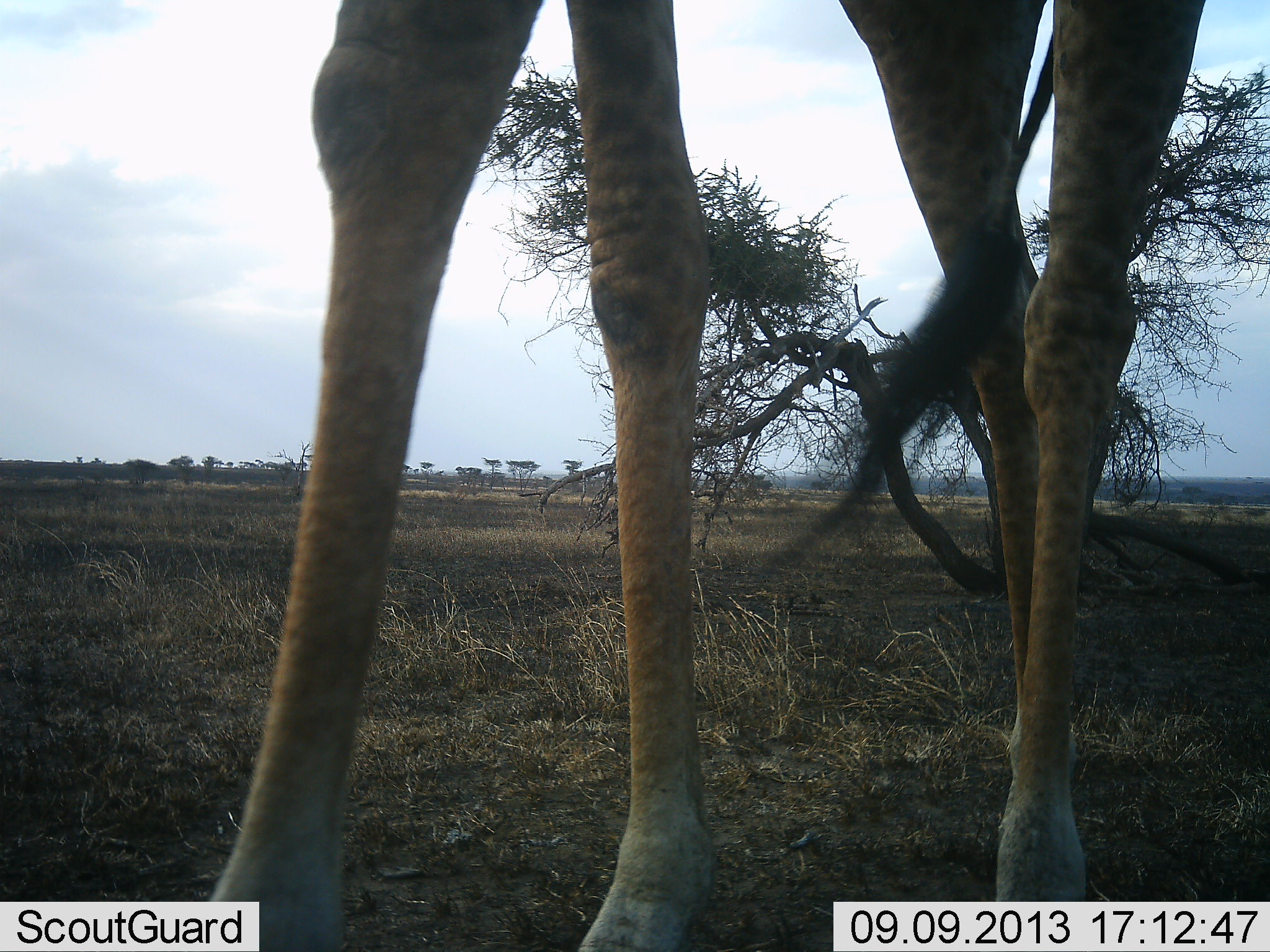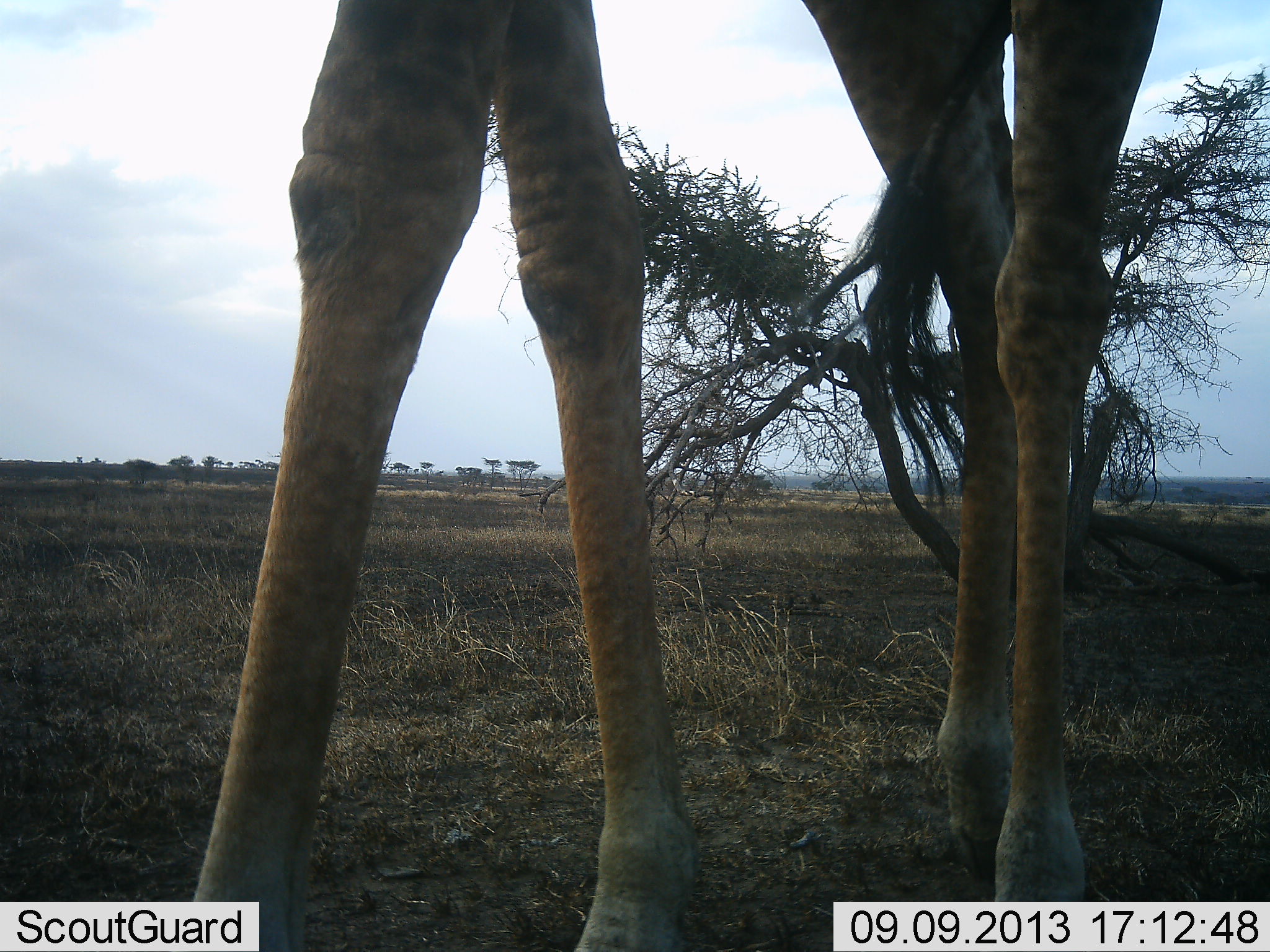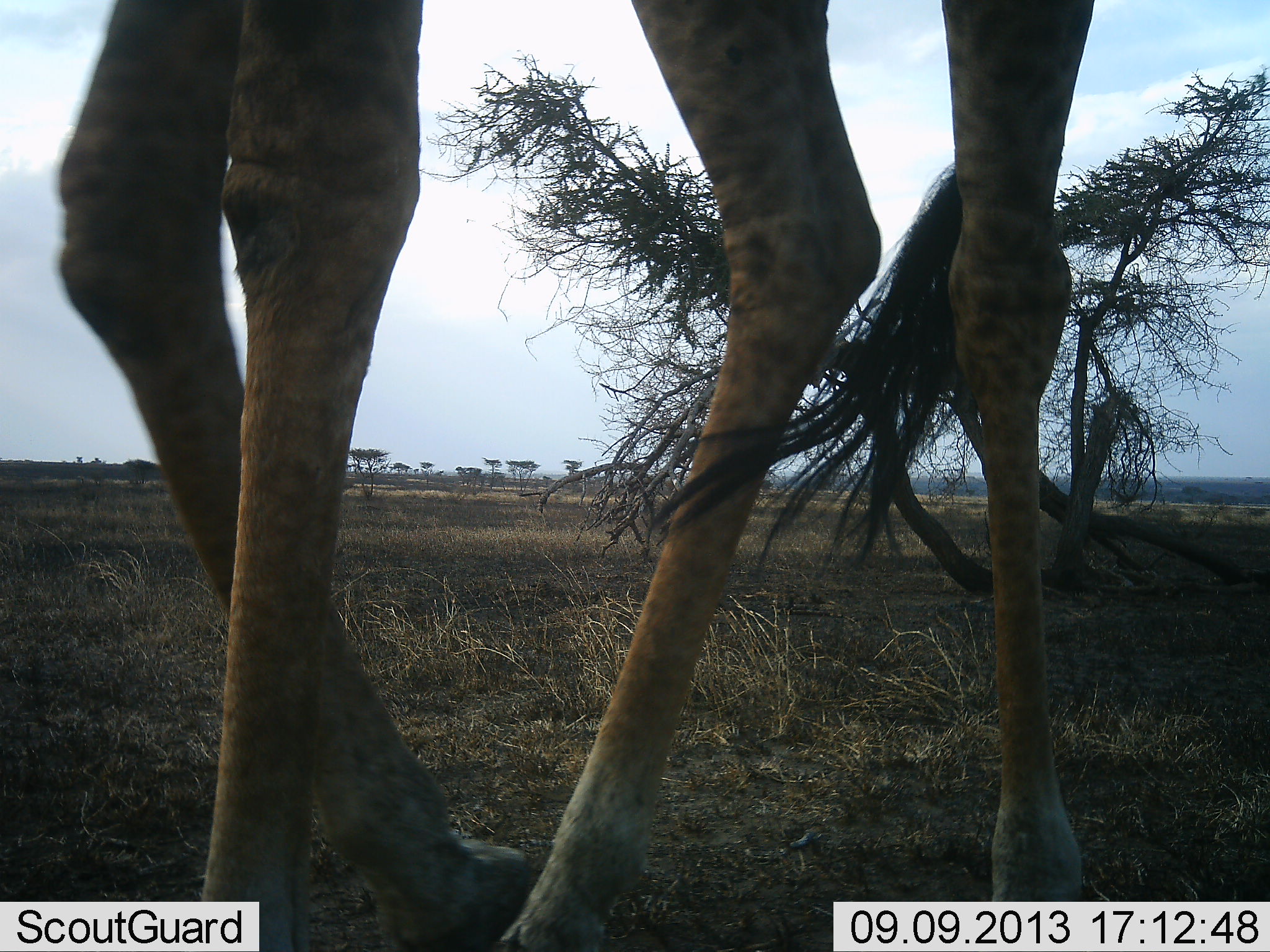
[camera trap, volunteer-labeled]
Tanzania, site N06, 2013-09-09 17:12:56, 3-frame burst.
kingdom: Animalia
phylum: Chordata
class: Mammalia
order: Artiodactyla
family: Giraffidae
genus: Giraffa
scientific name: Giraffa camelopardalis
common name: giraffe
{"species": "giraffe (Giraffa camelopardalis)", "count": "1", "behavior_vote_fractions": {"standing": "49%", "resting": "3%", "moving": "51%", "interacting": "0%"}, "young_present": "0%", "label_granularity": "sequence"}